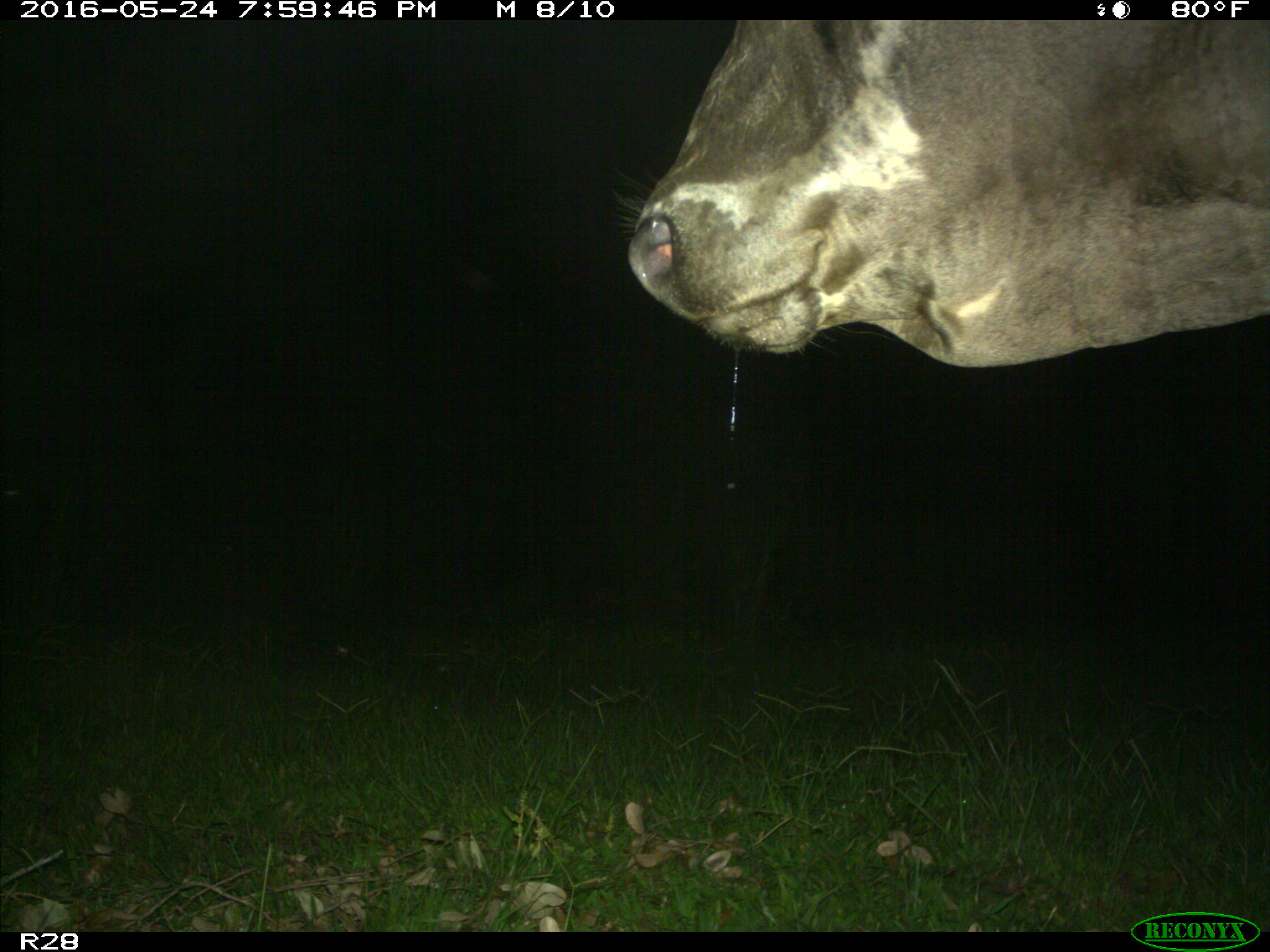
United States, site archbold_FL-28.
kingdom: Animalia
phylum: Chordata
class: Mammalia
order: Artiodactyla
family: Bovidae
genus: Bos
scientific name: Bos taurus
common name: domestic cow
Bos taurus (domestic cow).